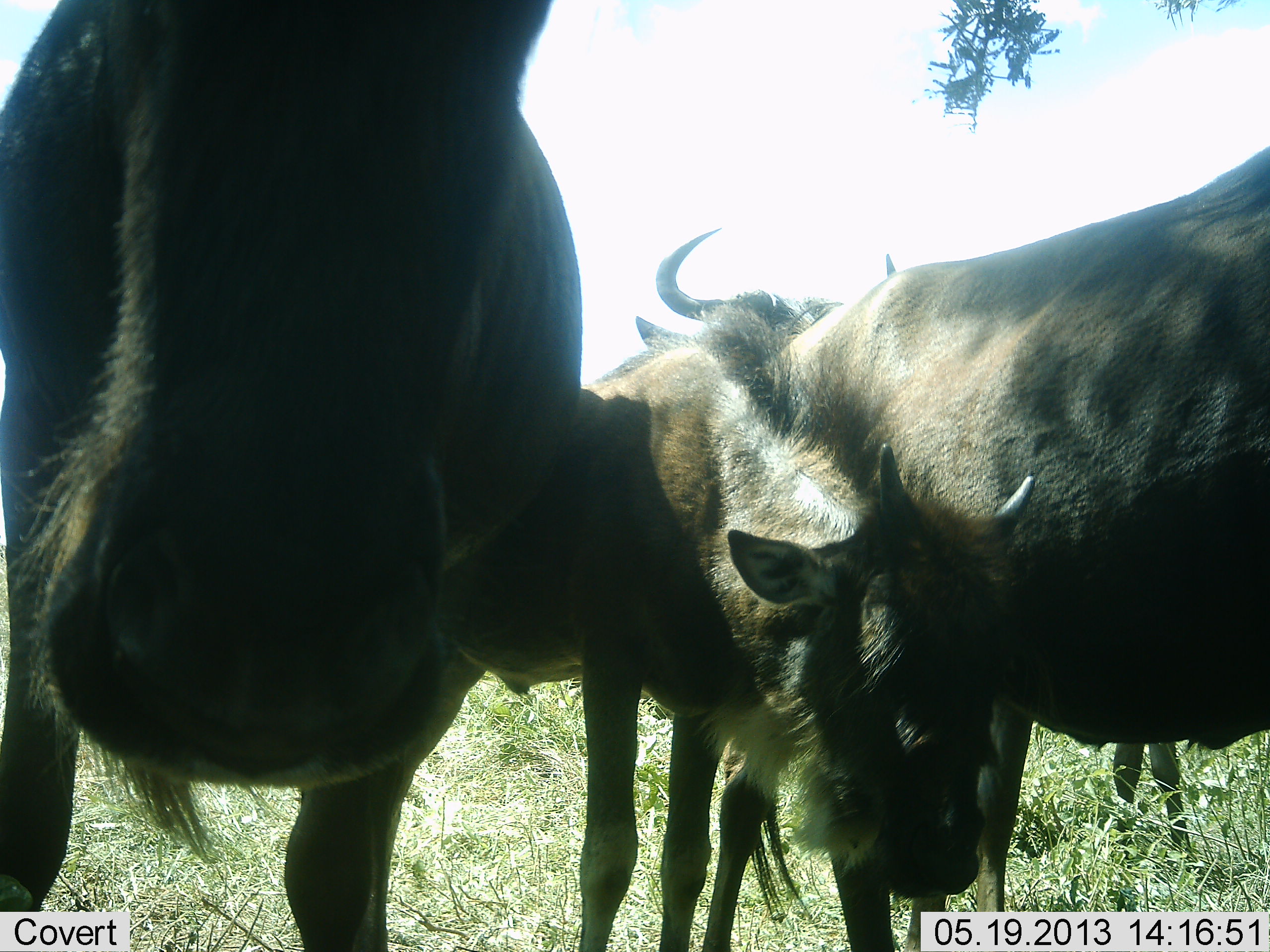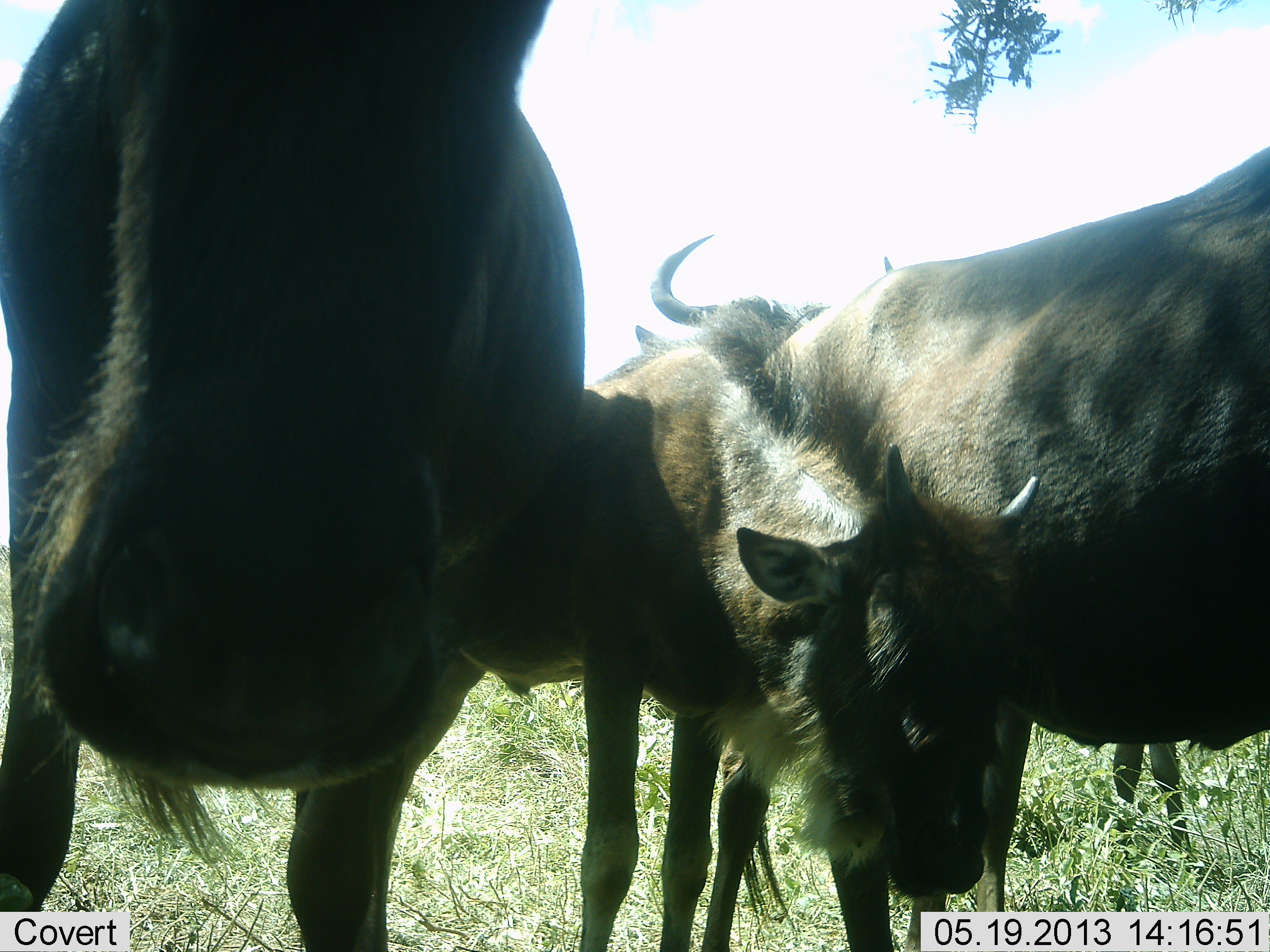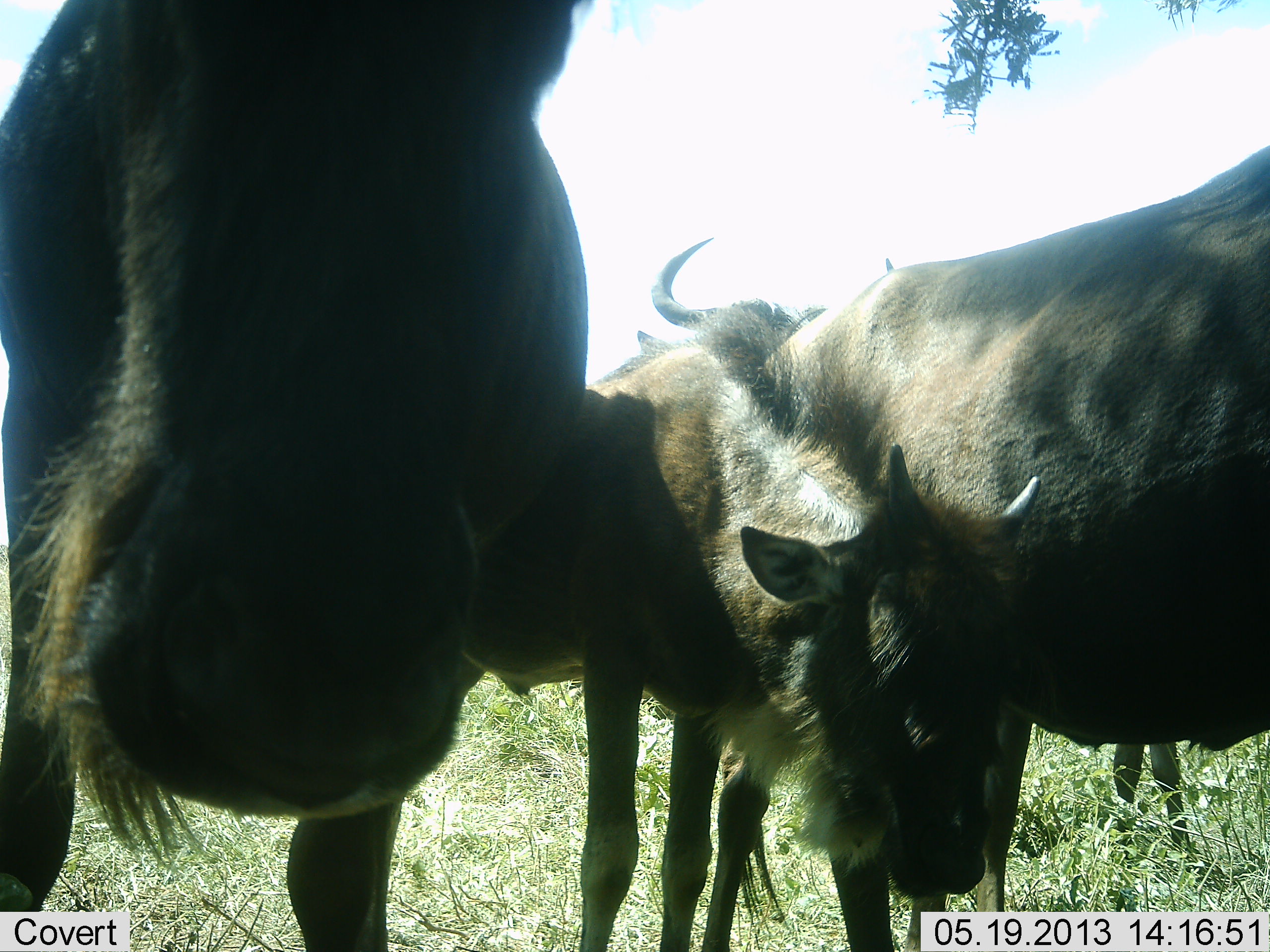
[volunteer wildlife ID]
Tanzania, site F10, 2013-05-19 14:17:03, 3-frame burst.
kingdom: Animalia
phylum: Chordata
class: Mammalia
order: Artiodactyla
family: Bovidae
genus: Connochaetes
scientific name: Connochaetes taurinus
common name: blue wildebeest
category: wildebeest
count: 4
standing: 90%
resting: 10%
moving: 0%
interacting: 0%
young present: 80%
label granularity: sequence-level